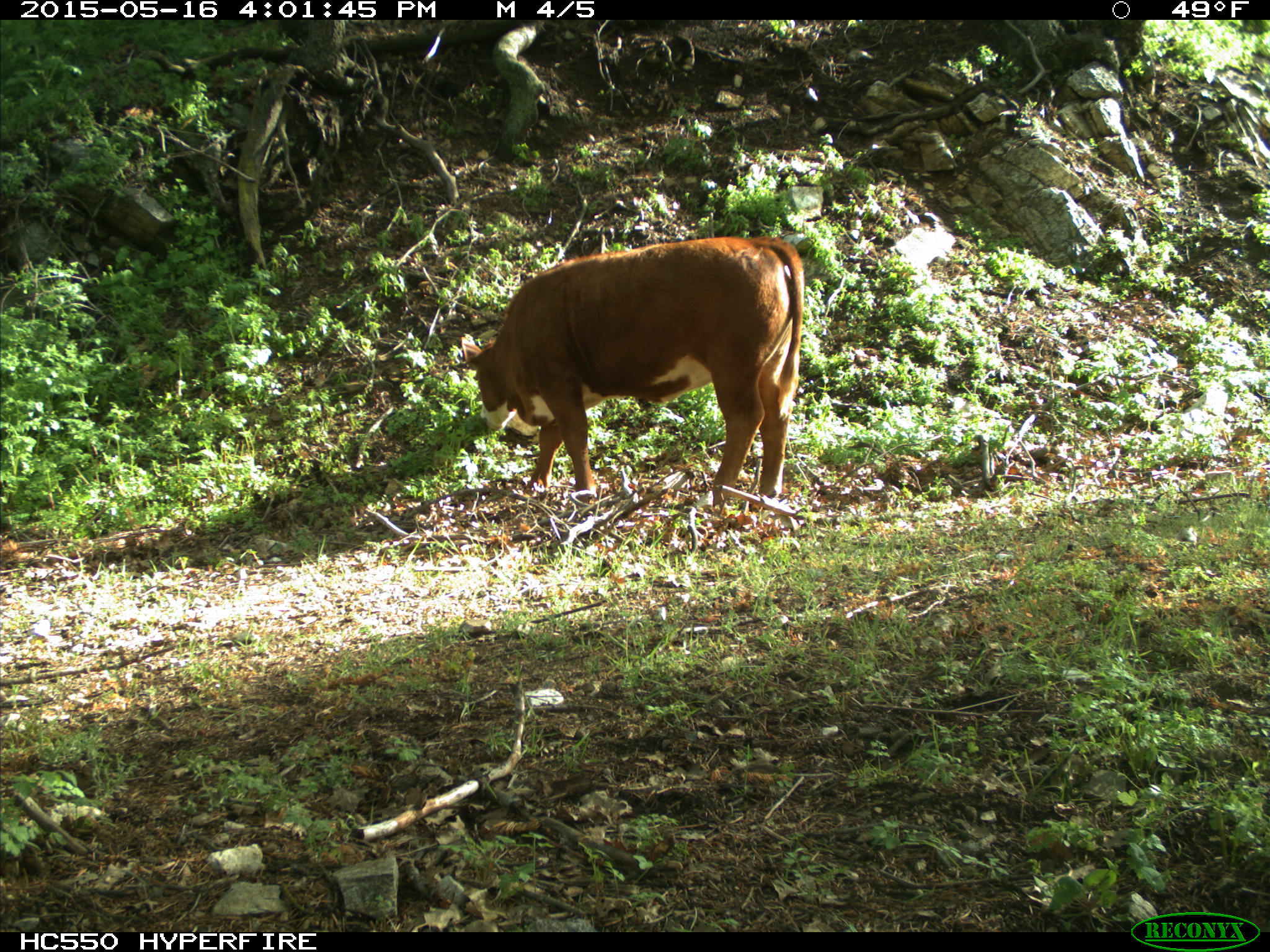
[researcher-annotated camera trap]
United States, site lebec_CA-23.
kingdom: Animalia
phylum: Chordata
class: Mammalia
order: Artiodactyla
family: Bovidae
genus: Bos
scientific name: Bos taurus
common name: domestic cow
Bos taurus (domestic cow).